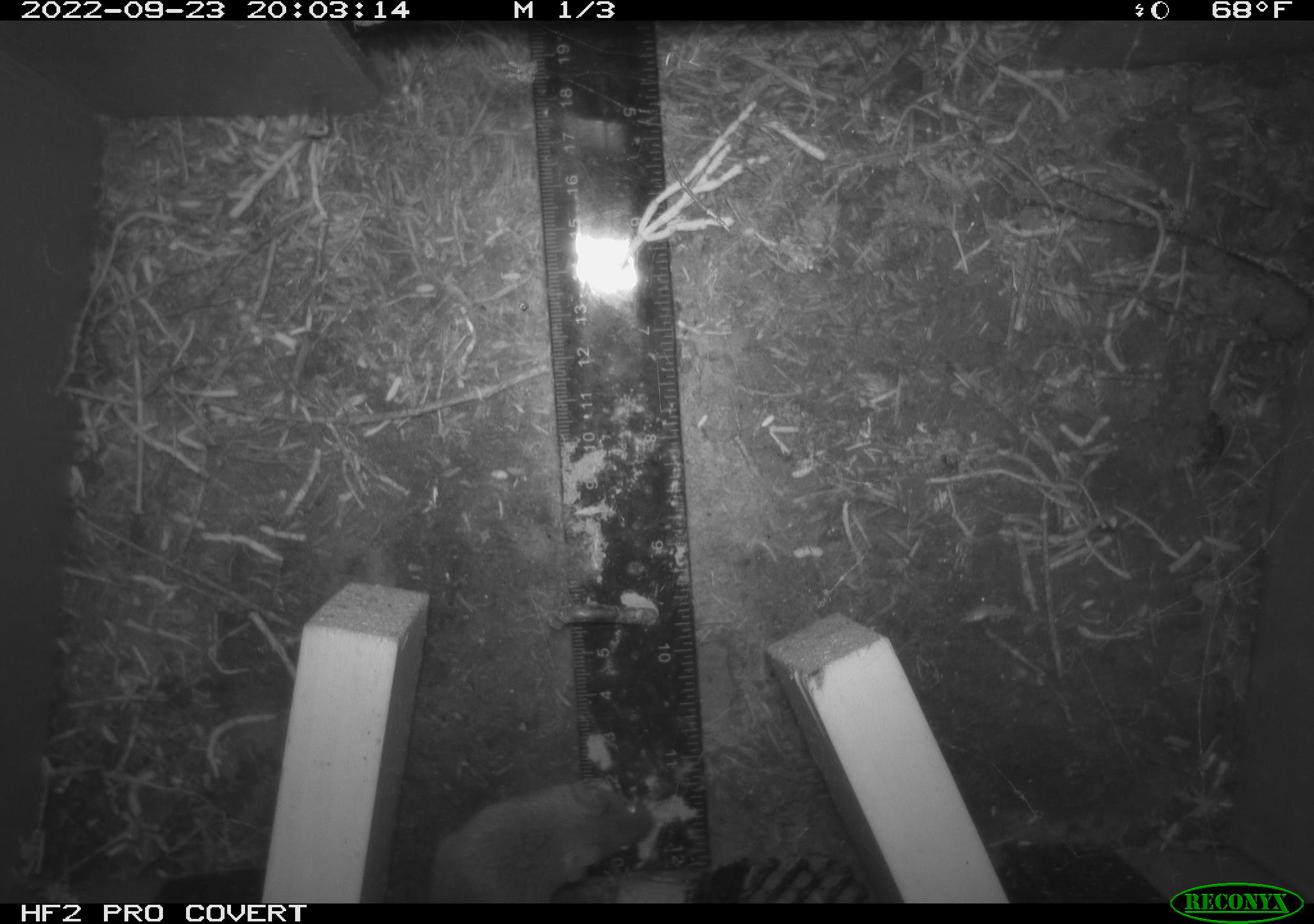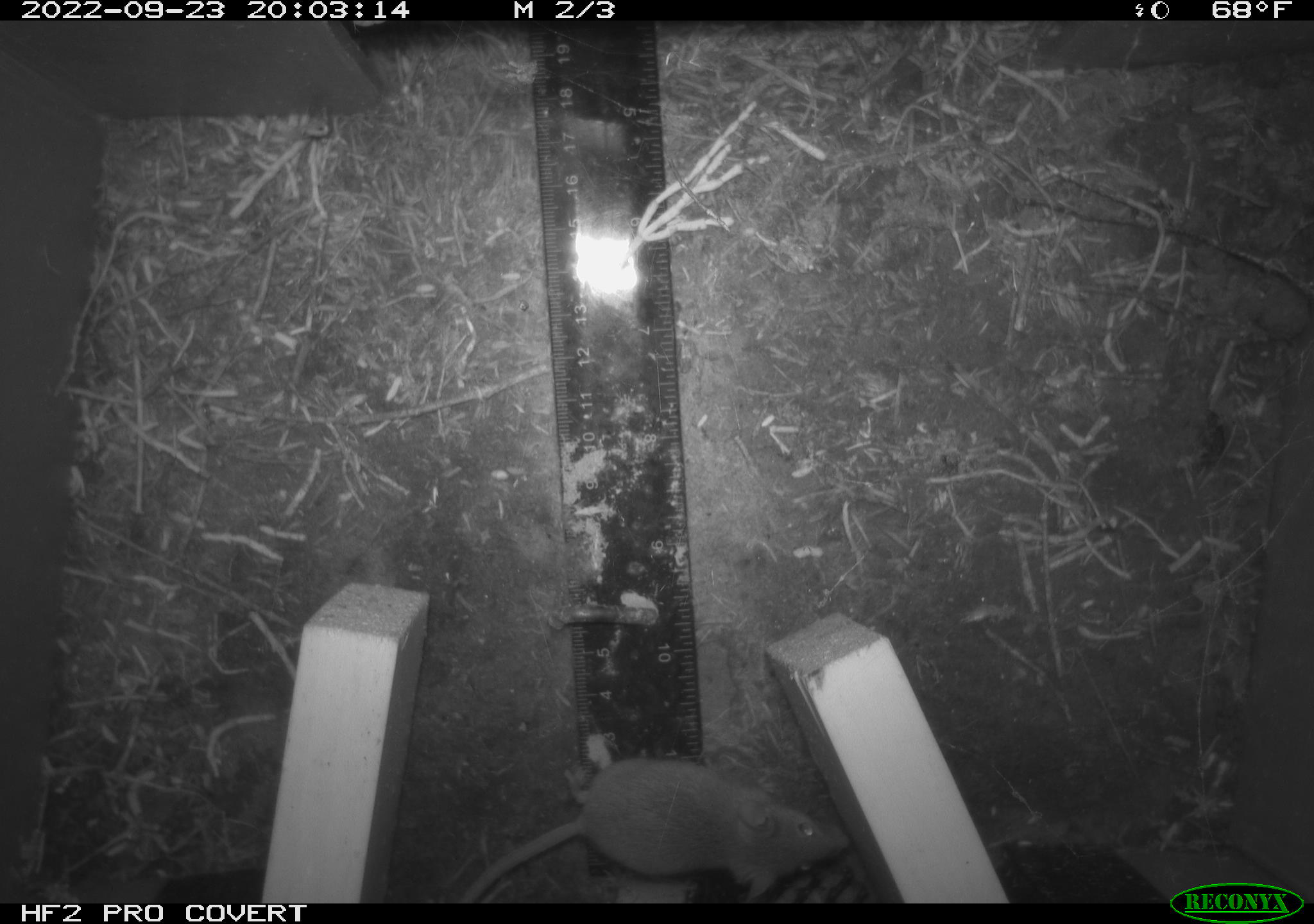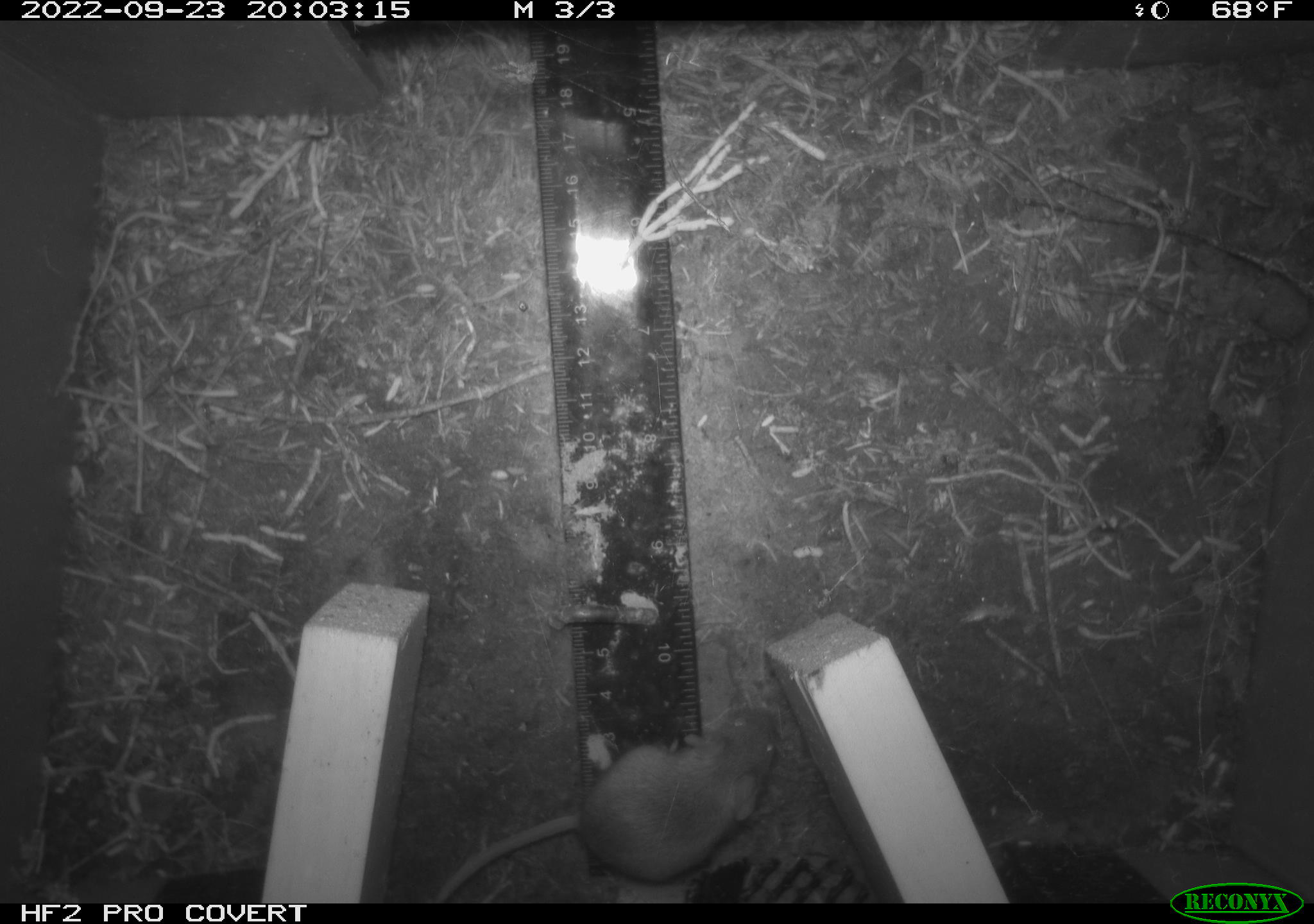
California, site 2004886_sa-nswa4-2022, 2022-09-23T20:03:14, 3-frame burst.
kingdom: Animalia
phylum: Chordata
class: Mammalia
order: Rodentia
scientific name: Rodentia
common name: rodent